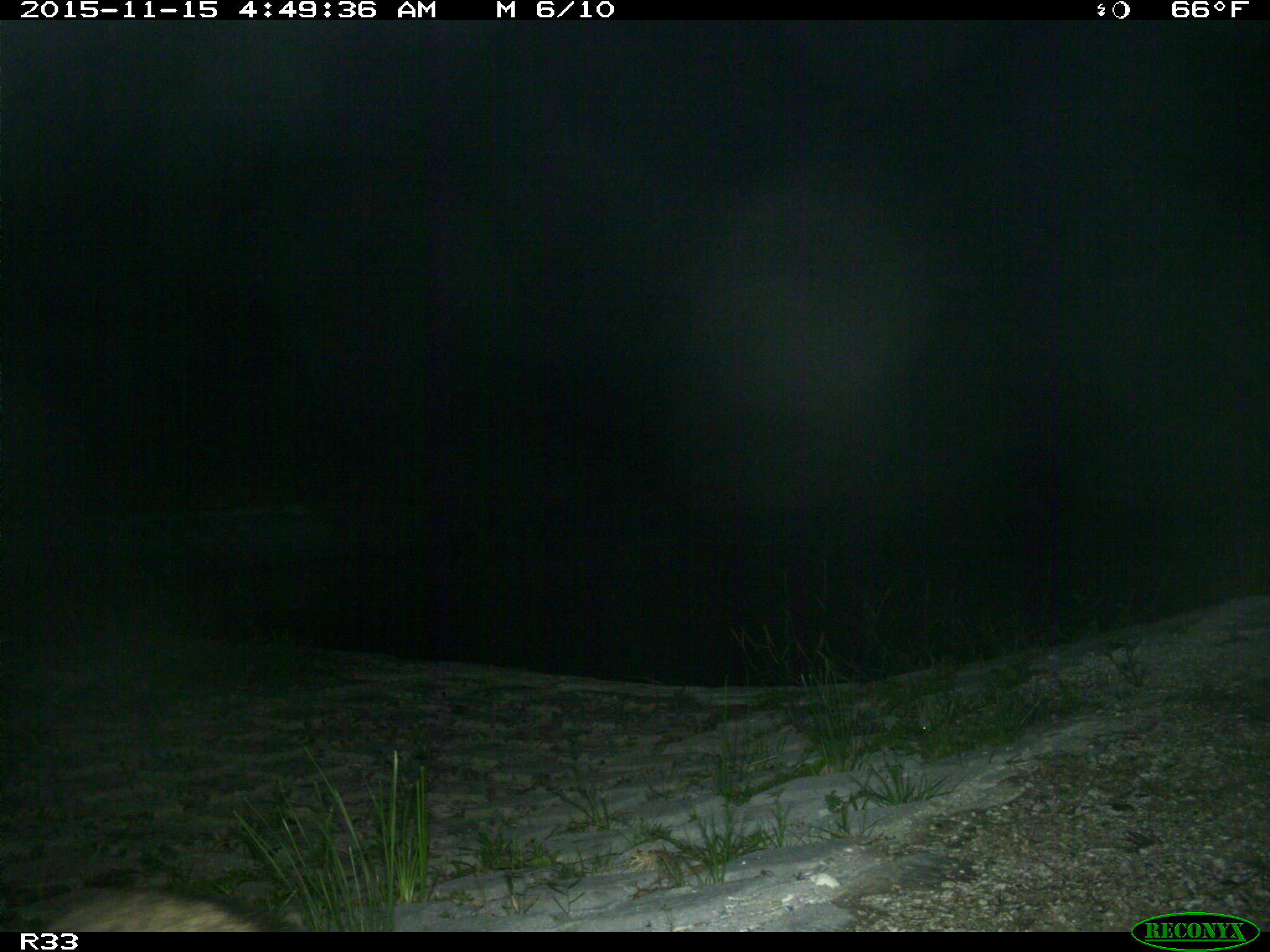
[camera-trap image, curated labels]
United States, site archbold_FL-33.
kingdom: Animalia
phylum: Chordata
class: Mammalia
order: Carnivora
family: Procyonidae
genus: Procyon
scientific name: Procyon lotor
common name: common raccoon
Procyon lotor (common raccoon).